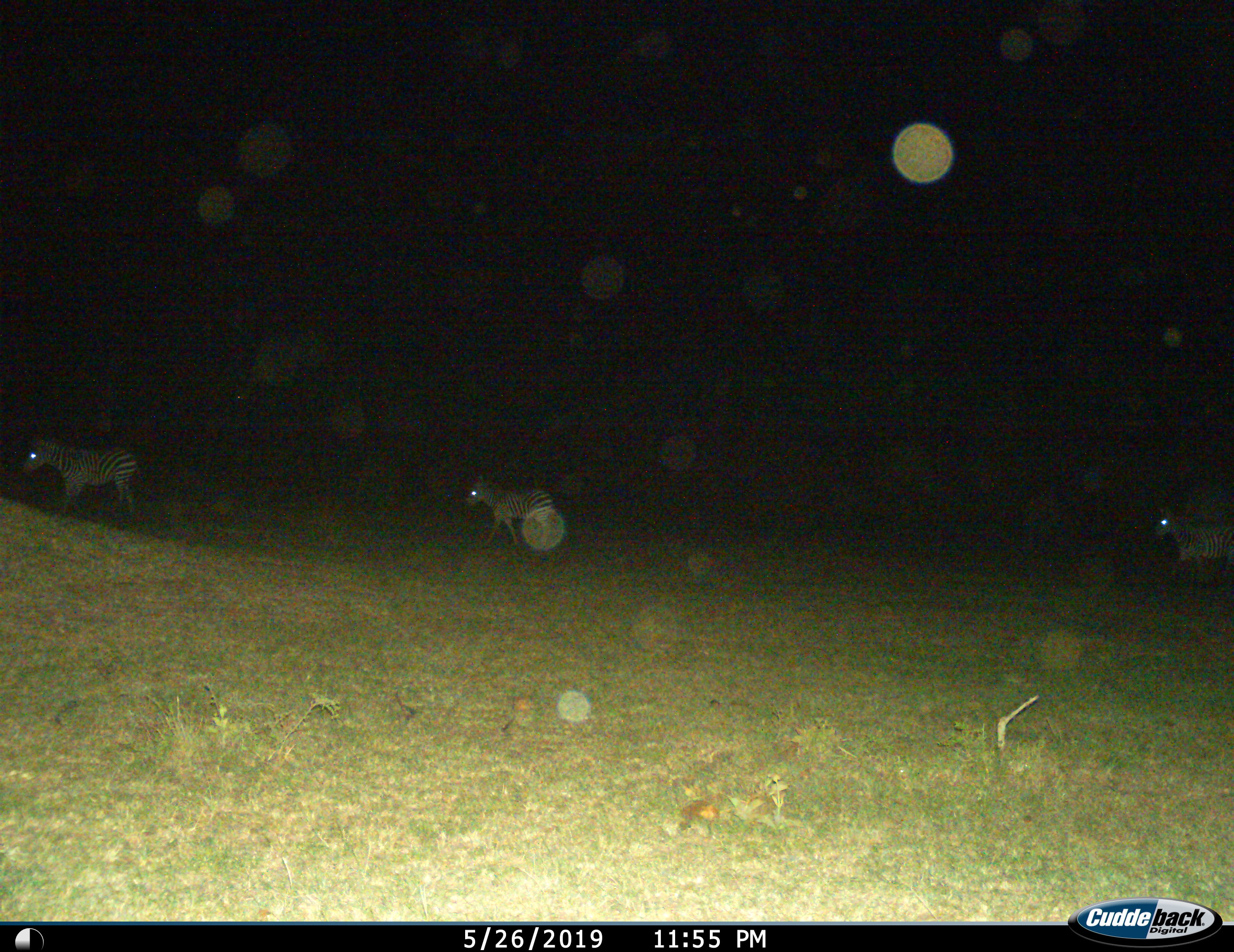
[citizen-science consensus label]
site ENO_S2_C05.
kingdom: Animalia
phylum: Chordata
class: Mammalia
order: Perissodactyla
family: Equidae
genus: Equus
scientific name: Equus quagga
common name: plains zebra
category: zebraplains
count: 3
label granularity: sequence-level